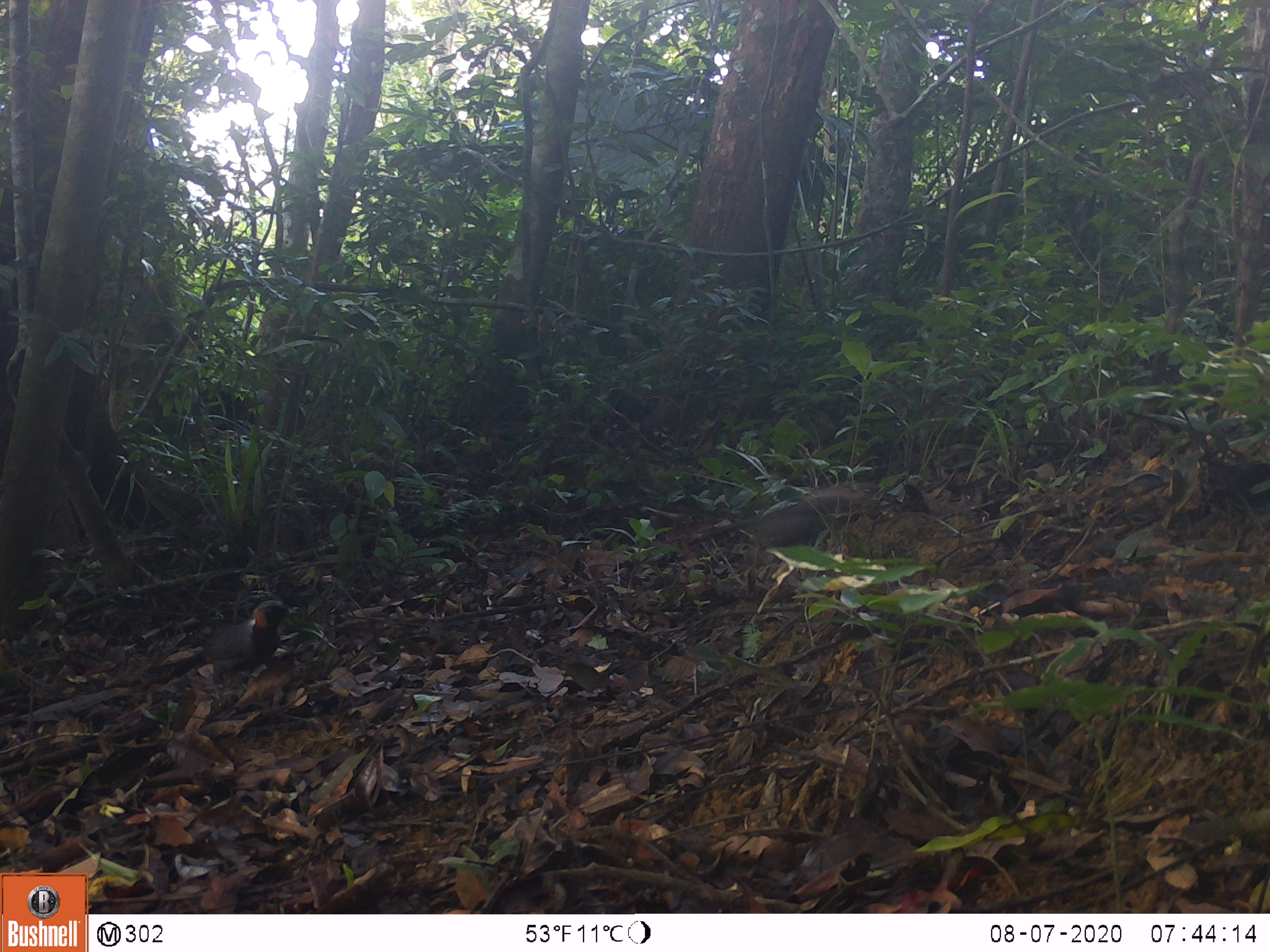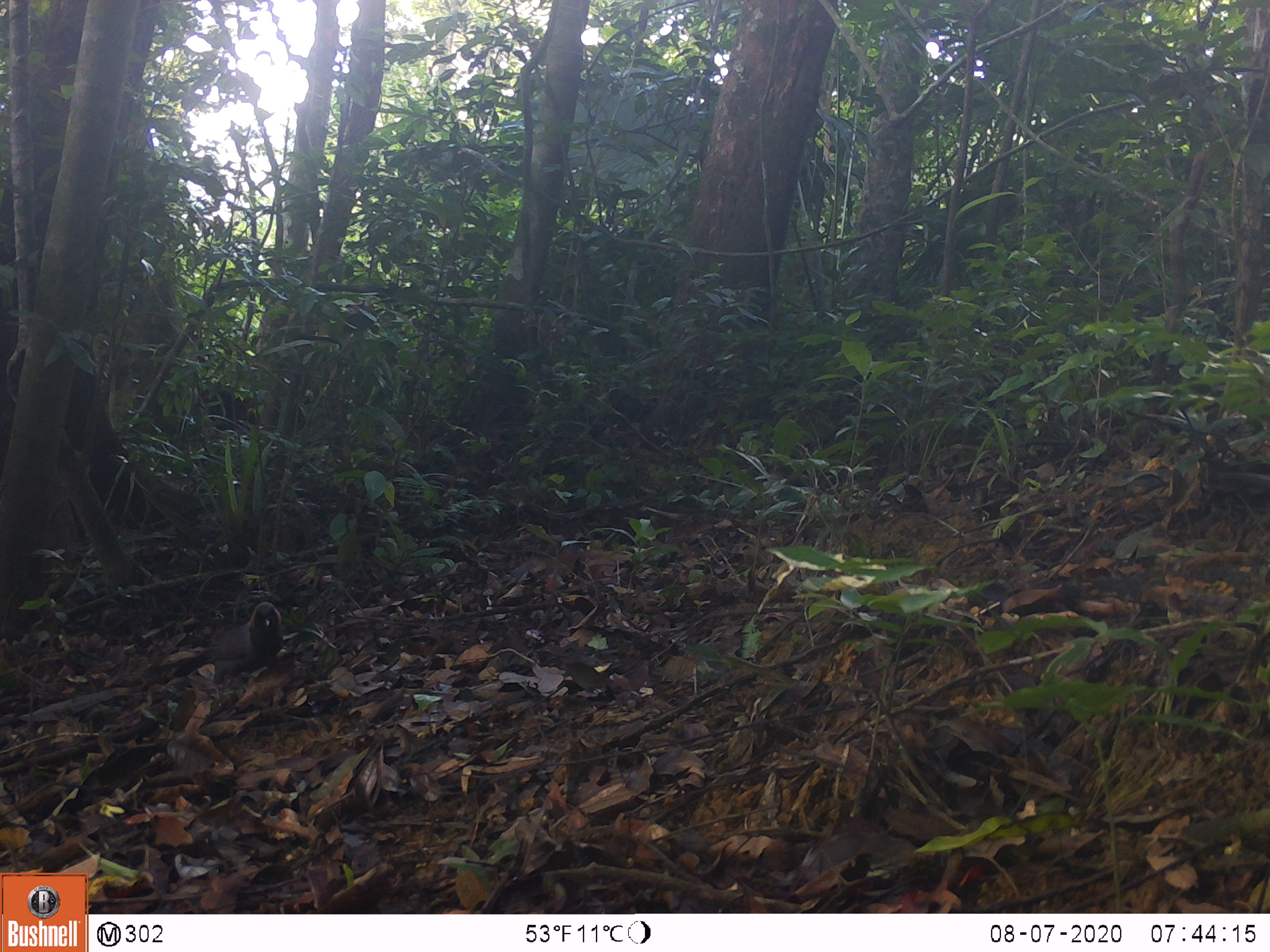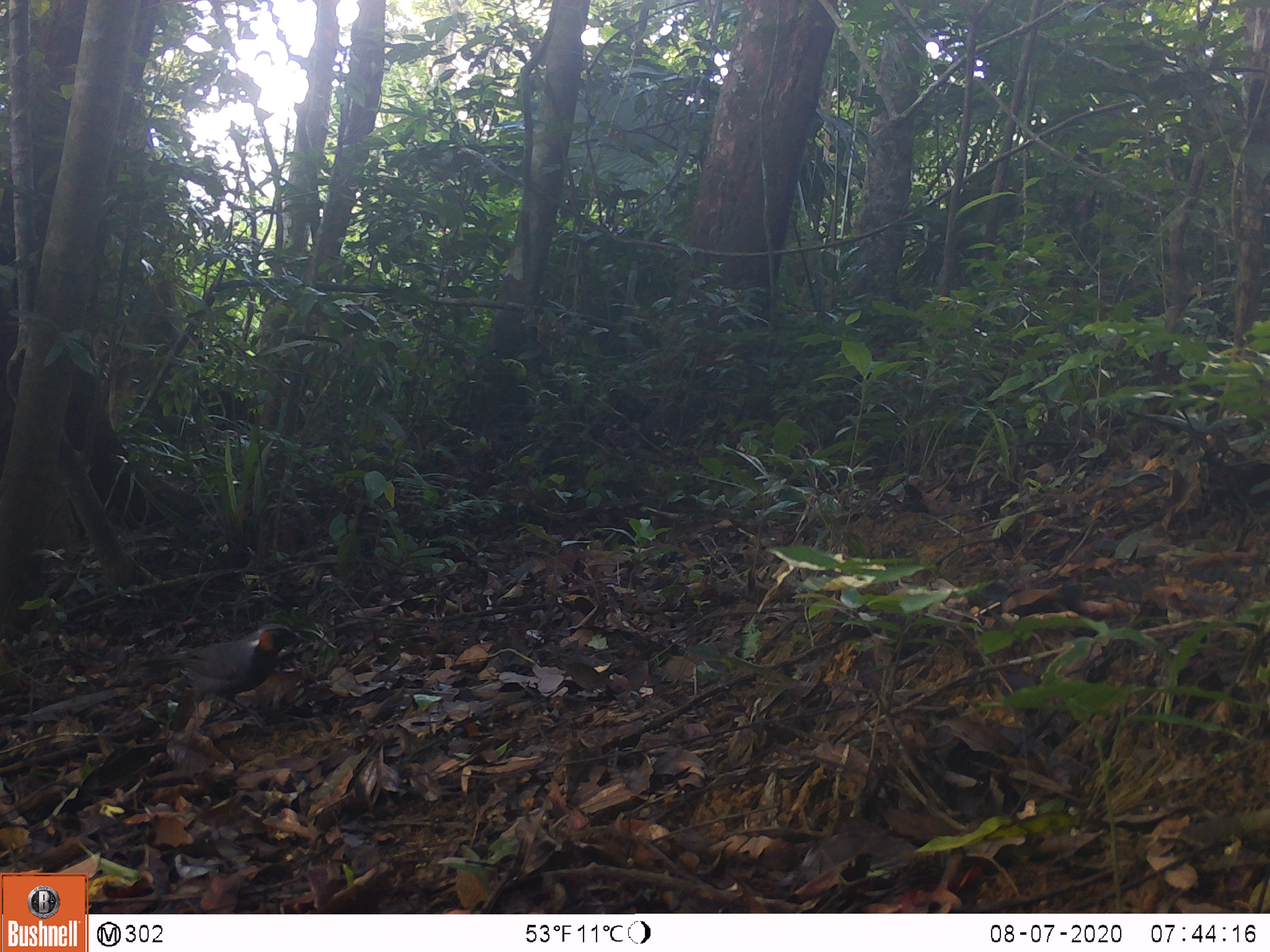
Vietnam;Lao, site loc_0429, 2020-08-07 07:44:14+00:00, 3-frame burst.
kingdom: Animalia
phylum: Chordata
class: Aves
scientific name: Aves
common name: bird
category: unidentified bird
Unidentified bird (bird) (Aves). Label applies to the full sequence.